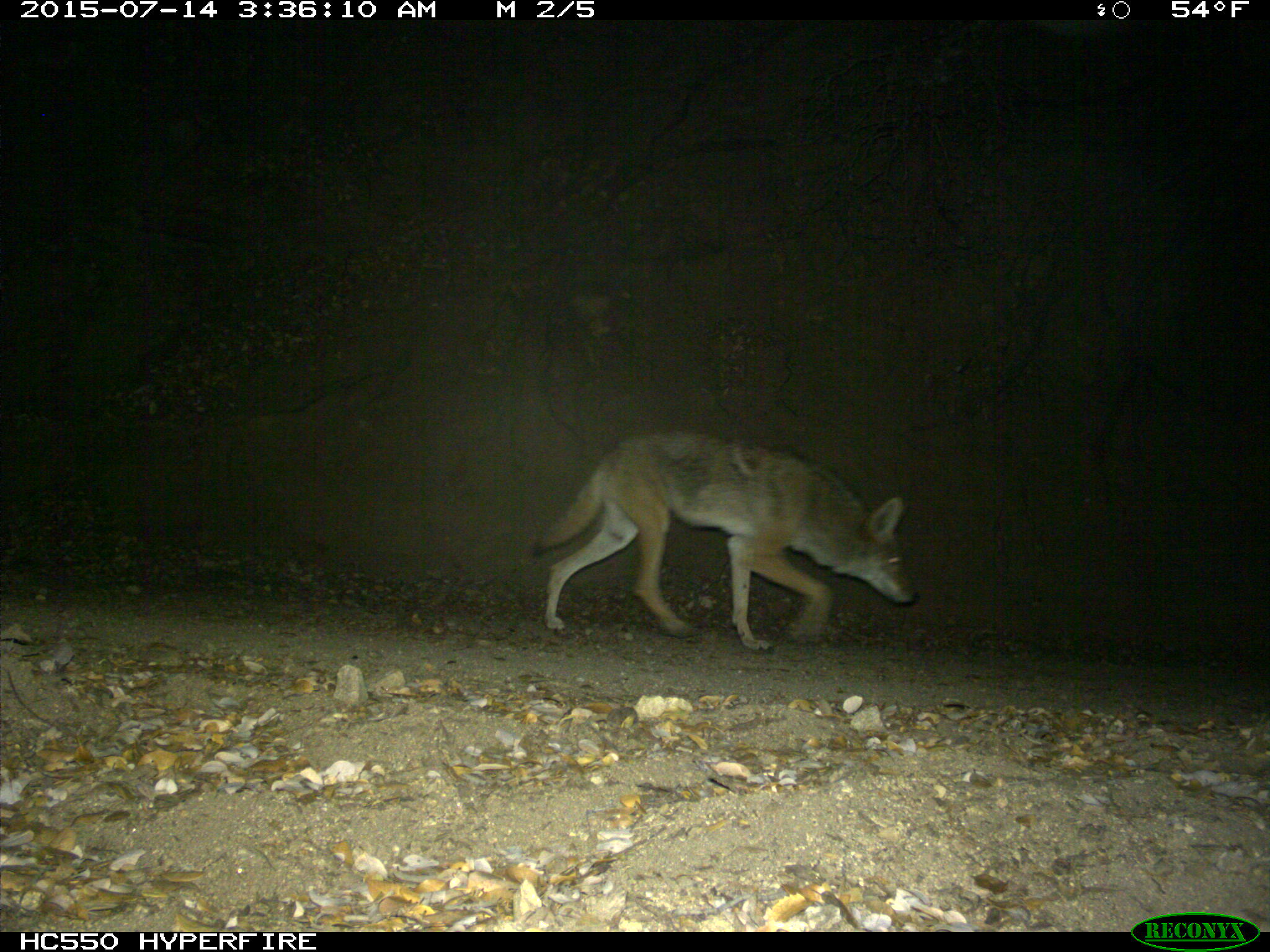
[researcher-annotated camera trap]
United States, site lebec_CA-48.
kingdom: Animalia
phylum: Chordata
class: Mammalia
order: Carnivora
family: Canidae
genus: Canis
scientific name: Canis latrans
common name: coyote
Canis latrans (coyote).